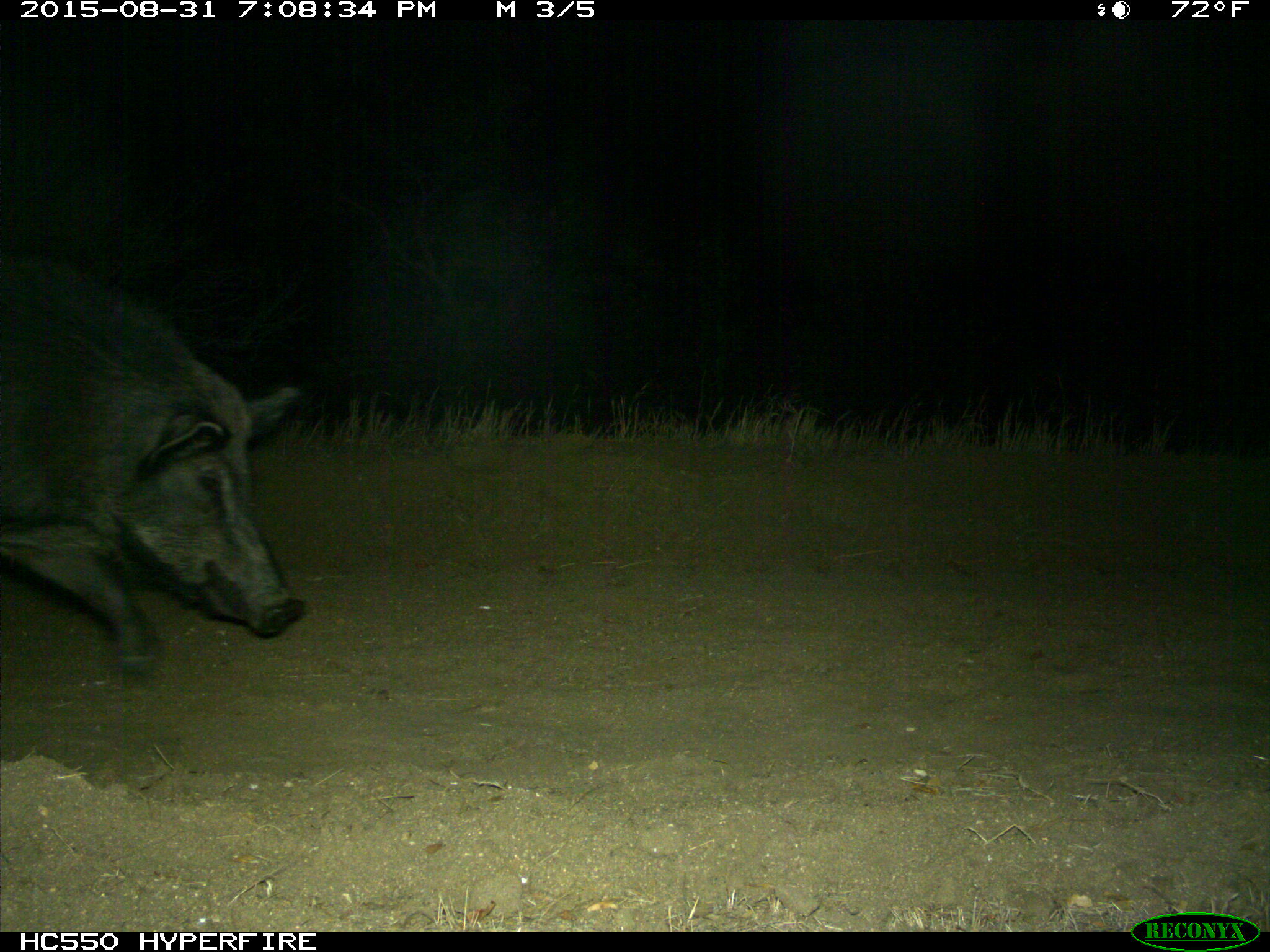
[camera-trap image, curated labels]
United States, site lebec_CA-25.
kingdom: Animalia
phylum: Chordata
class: Mammalia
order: Artiodactyla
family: Suidae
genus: Sus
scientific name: Sus scrofa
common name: wild boar